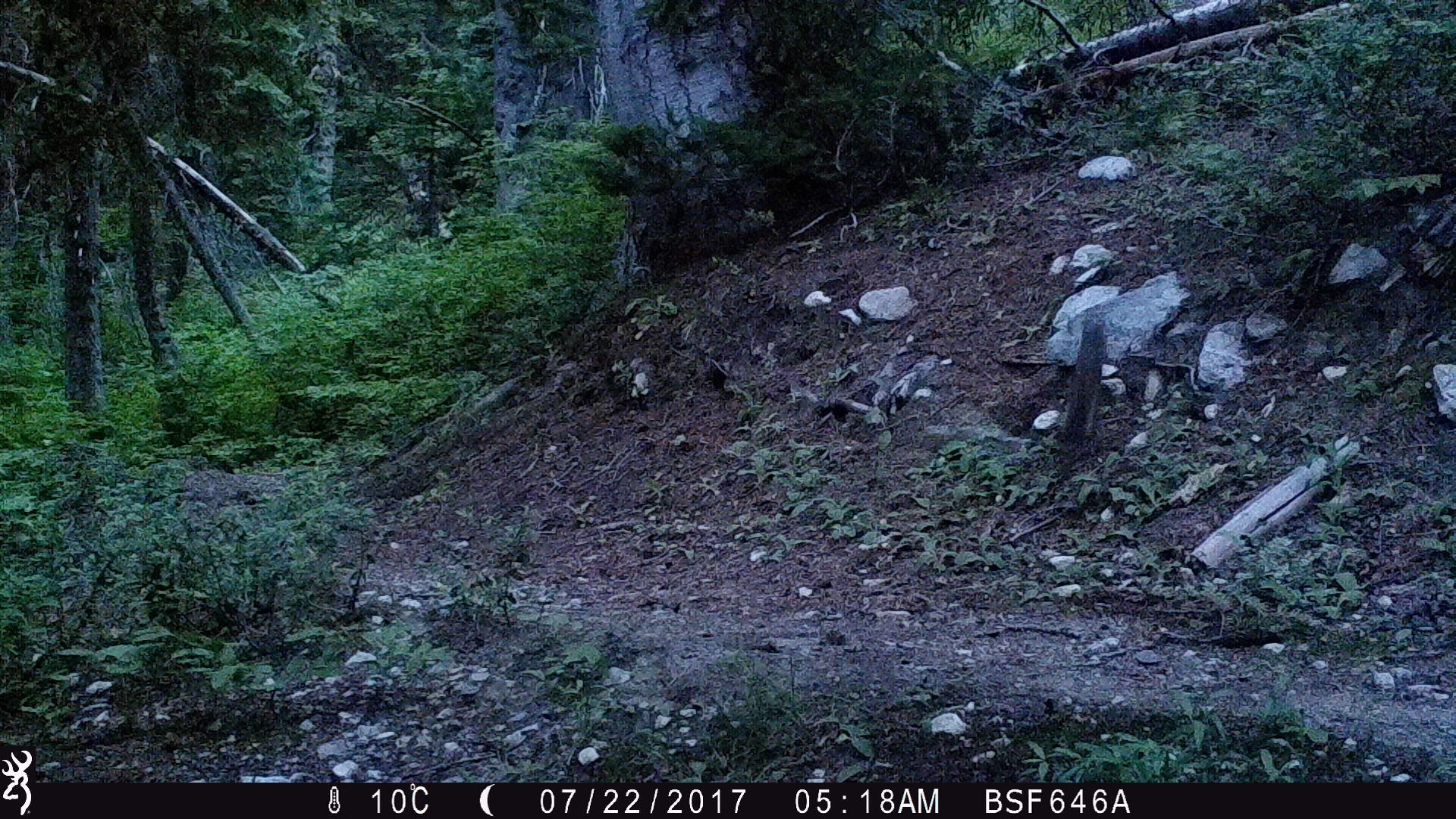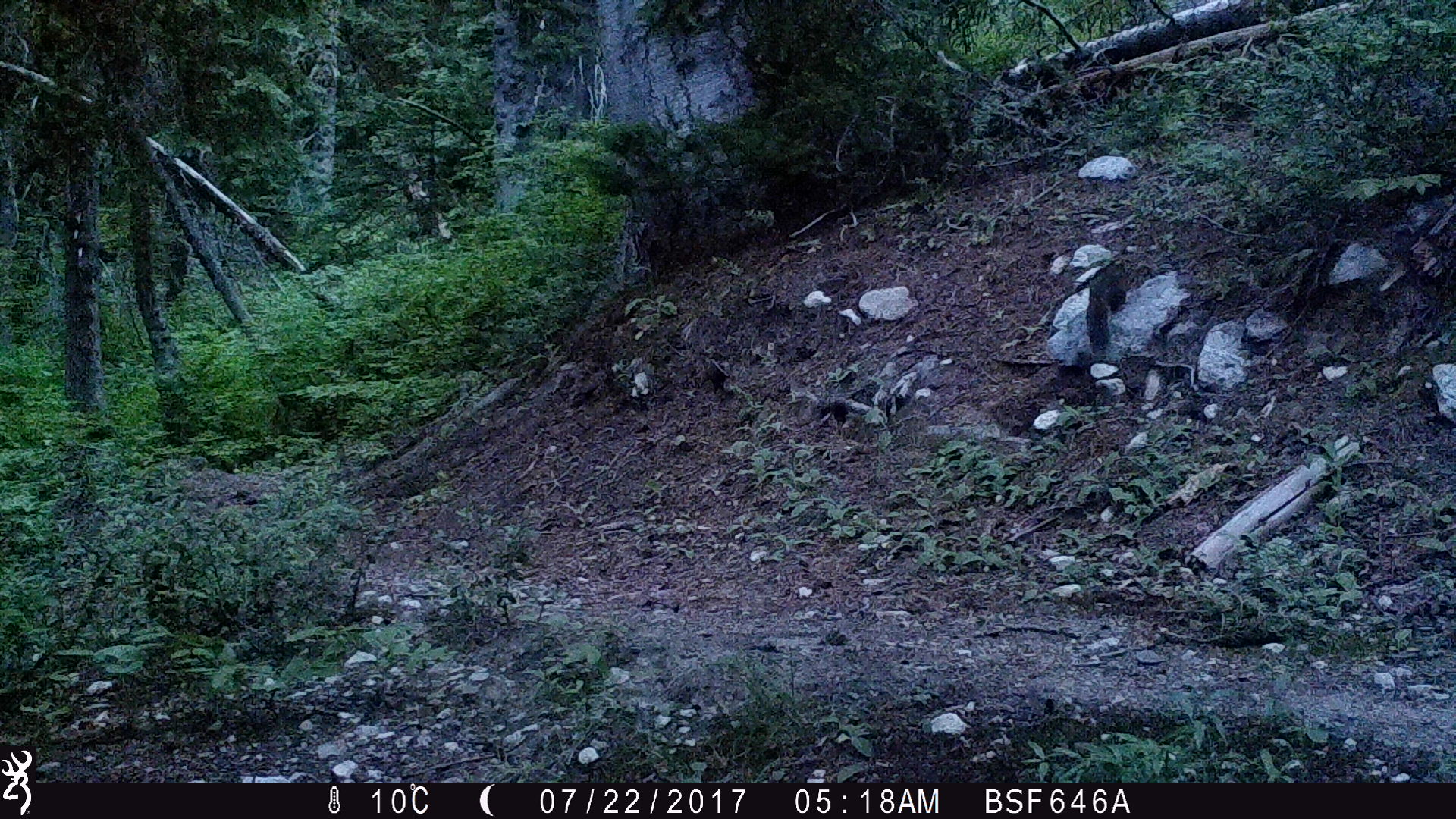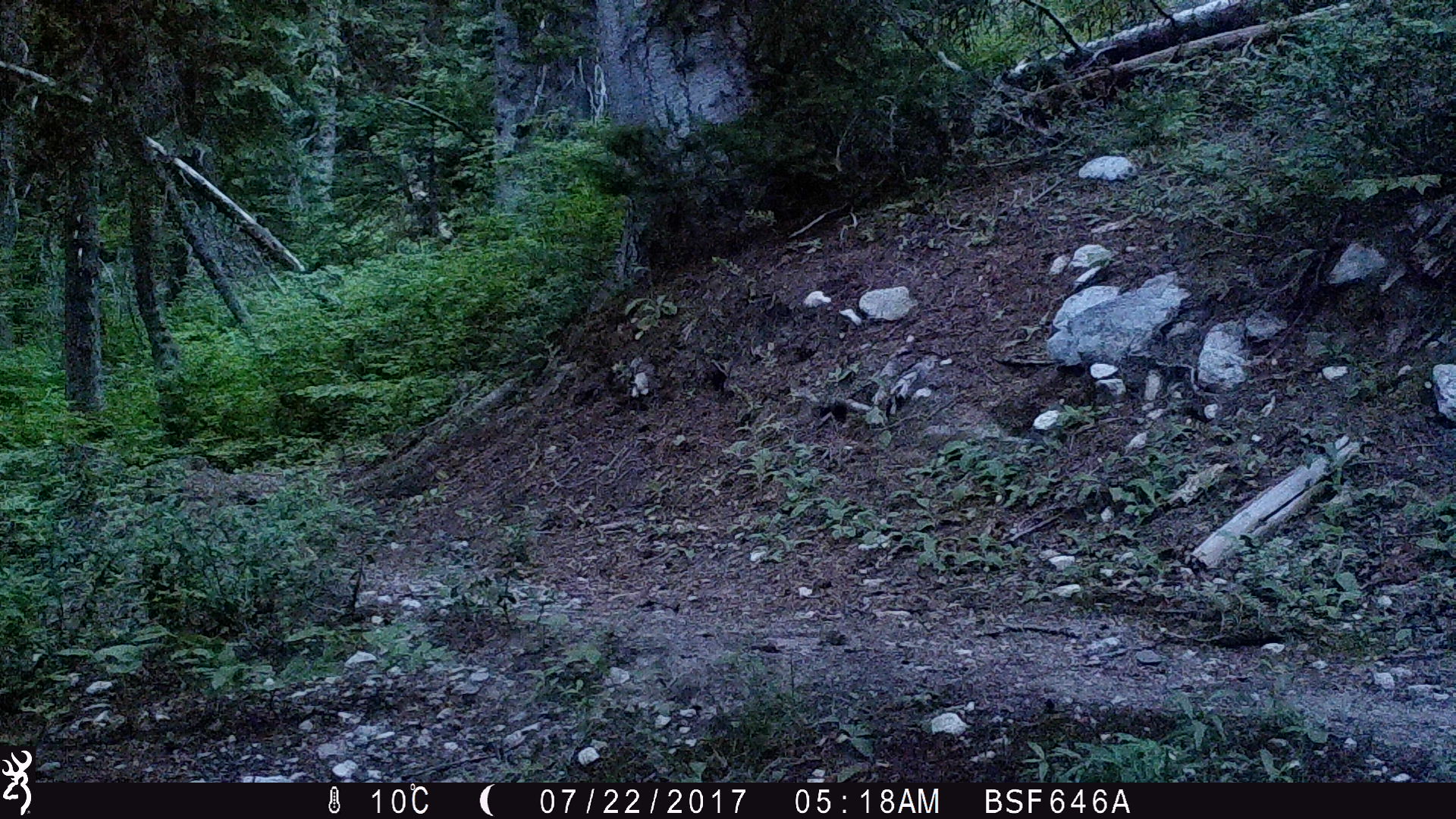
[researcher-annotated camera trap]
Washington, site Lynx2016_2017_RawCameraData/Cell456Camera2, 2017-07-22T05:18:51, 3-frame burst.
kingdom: Animalia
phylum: Chordata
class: Mammalia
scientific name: Mammalia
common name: small mammal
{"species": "small mammal (Mammalia)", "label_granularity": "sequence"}